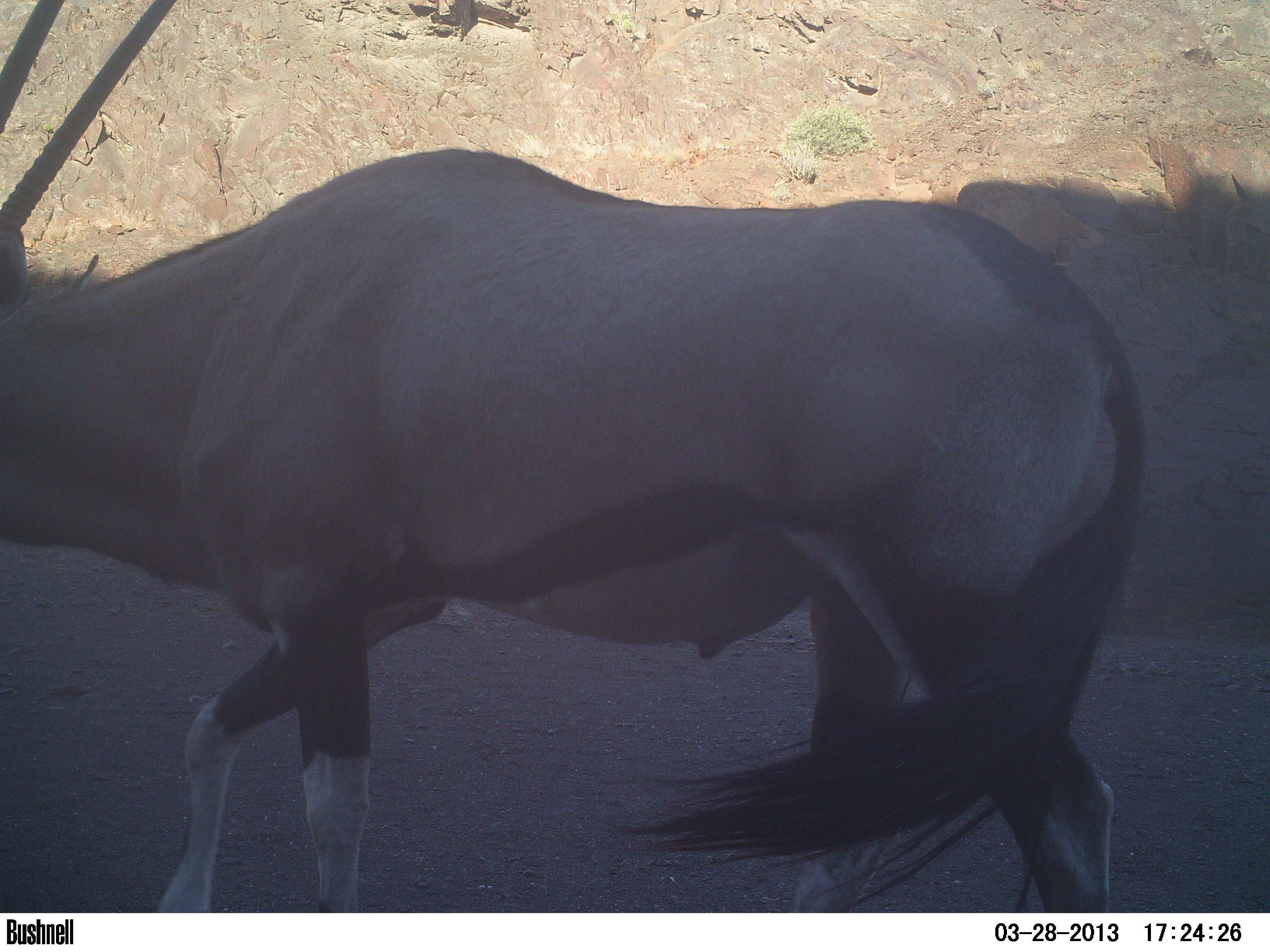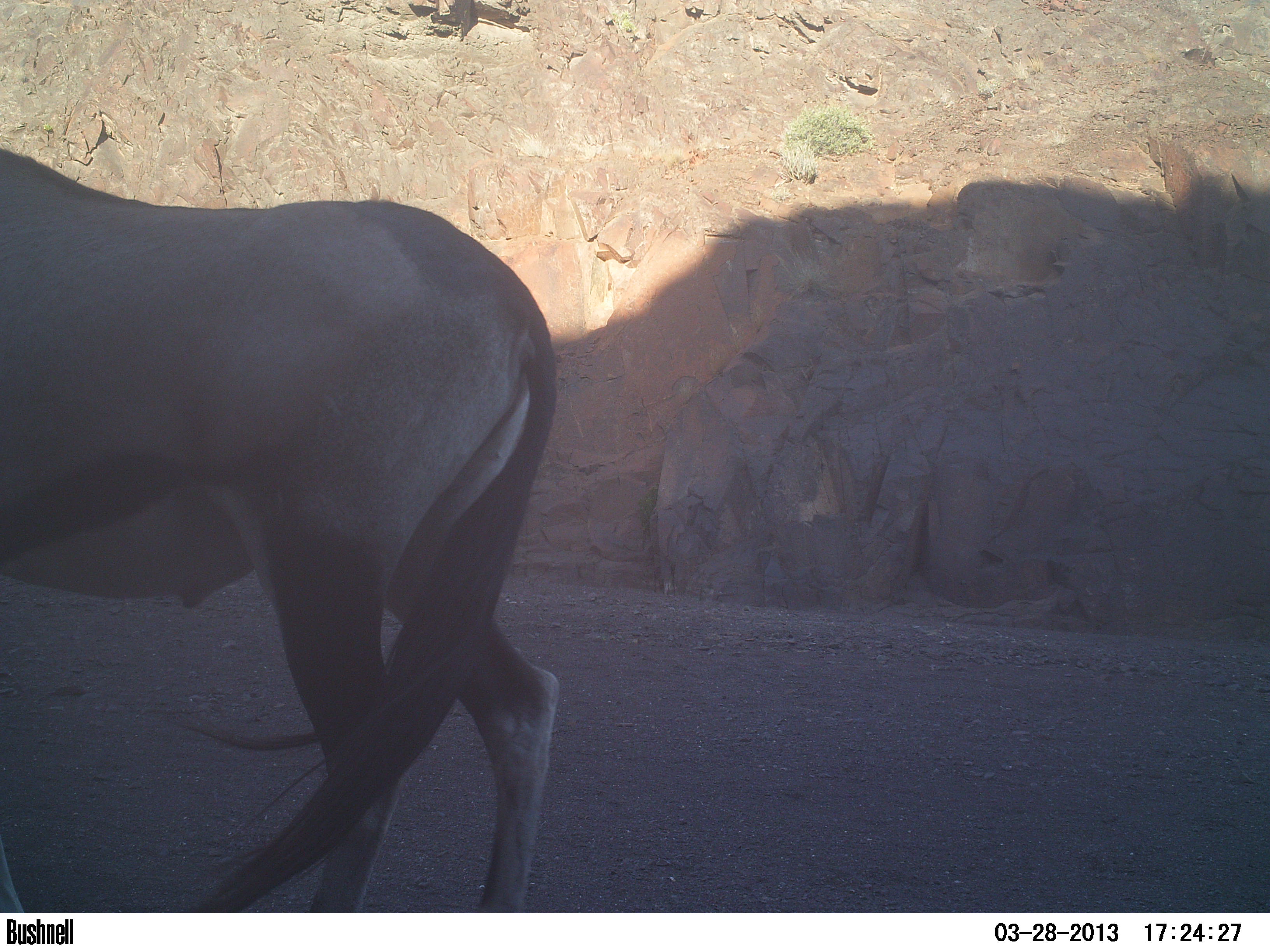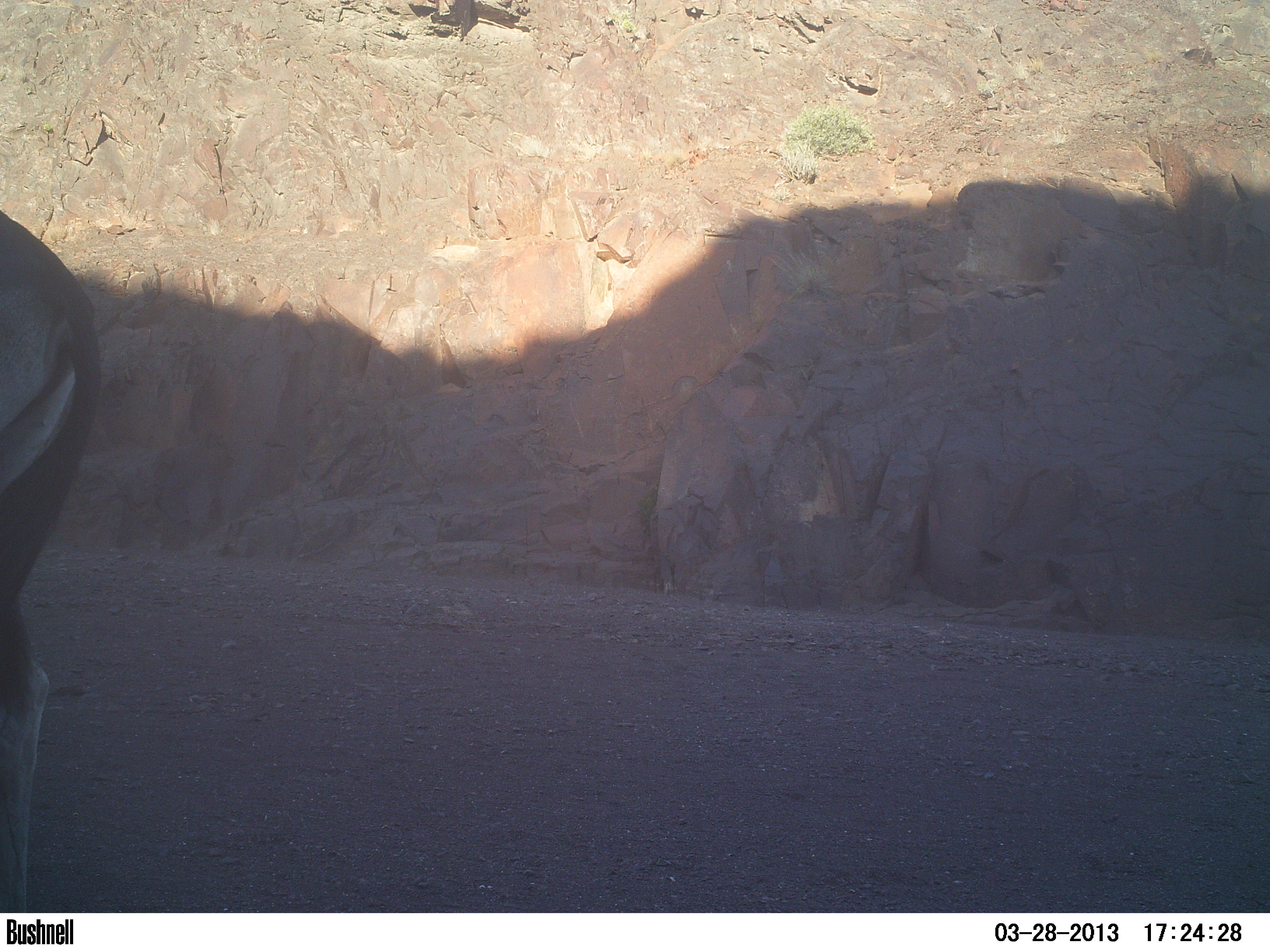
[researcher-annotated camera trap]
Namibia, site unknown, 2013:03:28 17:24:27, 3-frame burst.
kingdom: Animalia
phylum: Chordata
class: Mammalia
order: Artiodactyla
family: Bovidae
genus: Oryx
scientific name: Oryx gazella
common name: gemsbok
Oryx gazella (gemsbok).